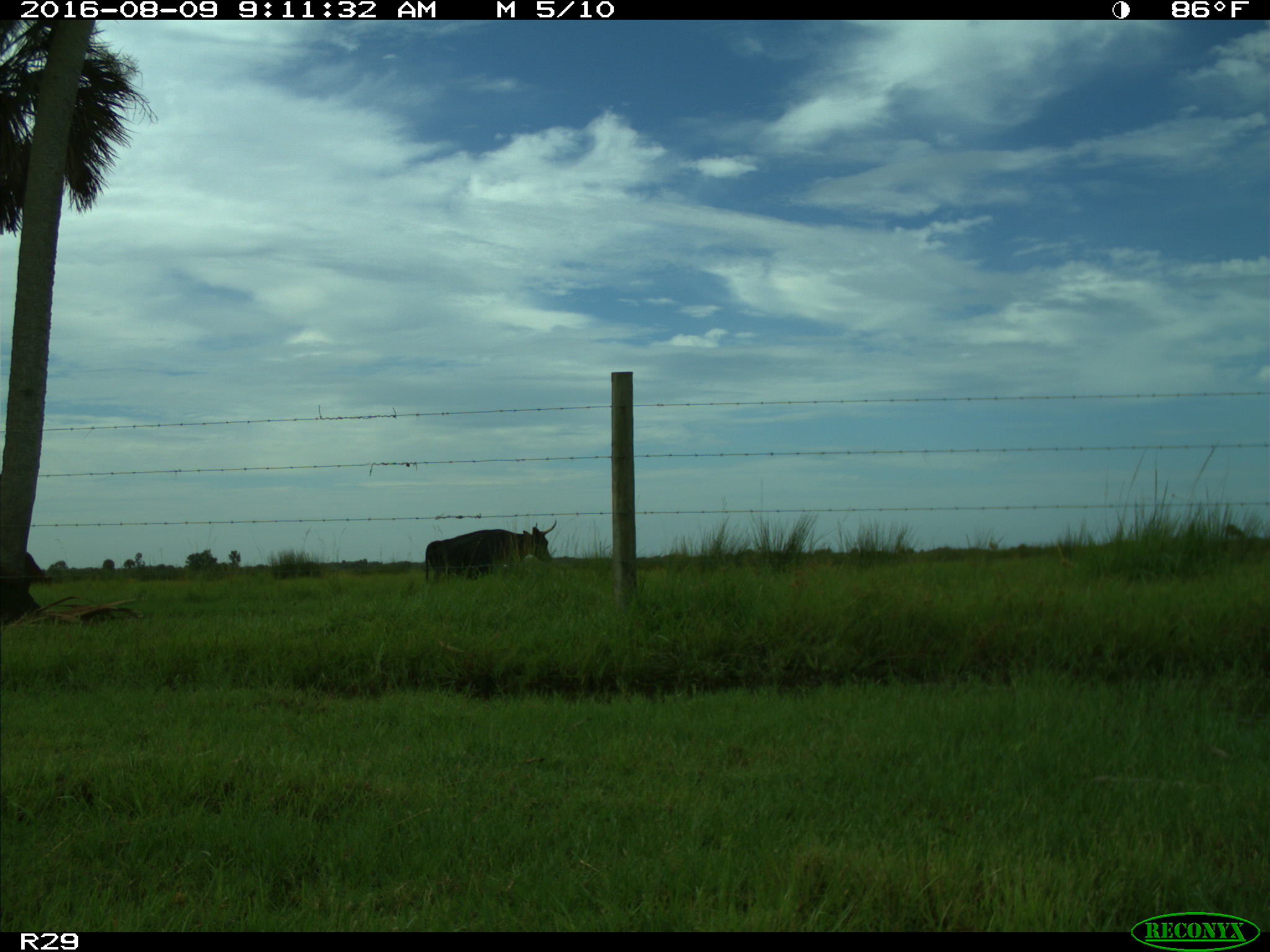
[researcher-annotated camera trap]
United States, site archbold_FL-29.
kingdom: Animalia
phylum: Chordata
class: Mammalia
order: Artiodactyla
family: Bovidae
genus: Bos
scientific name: Bos taurus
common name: domestic cow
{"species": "Bos taurus (domestic cow)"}